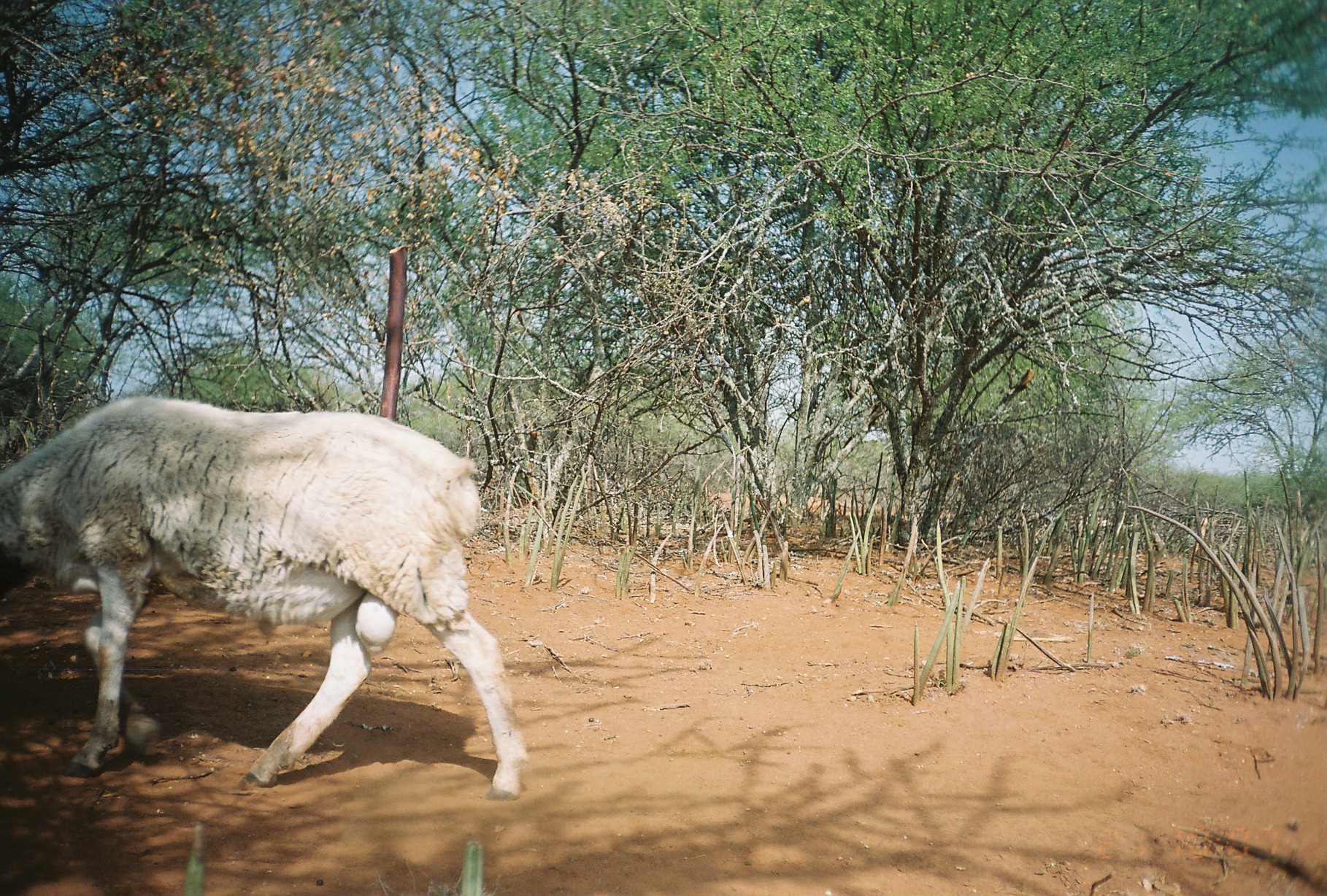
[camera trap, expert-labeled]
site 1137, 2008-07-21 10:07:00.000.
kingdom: Animalia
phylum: Chordata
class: Mammalia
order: Artiodactyla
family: Bovidae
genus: Ovis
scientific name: Ovis aries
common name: domestic sheep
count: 1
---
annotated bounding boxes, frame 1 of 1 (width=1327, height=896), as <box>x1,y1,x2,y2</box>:
ovis aries: <box>0,394,526,801</box>